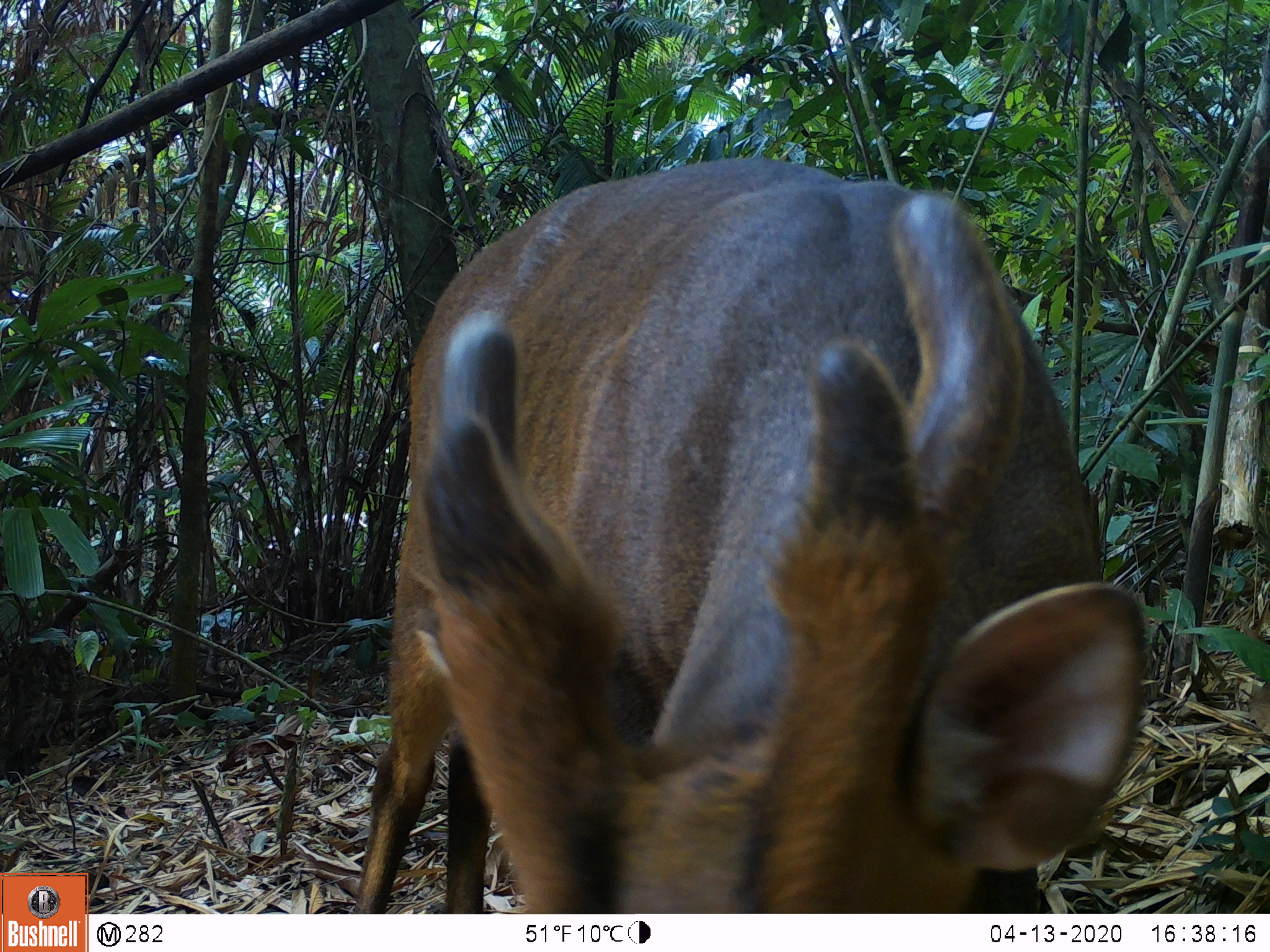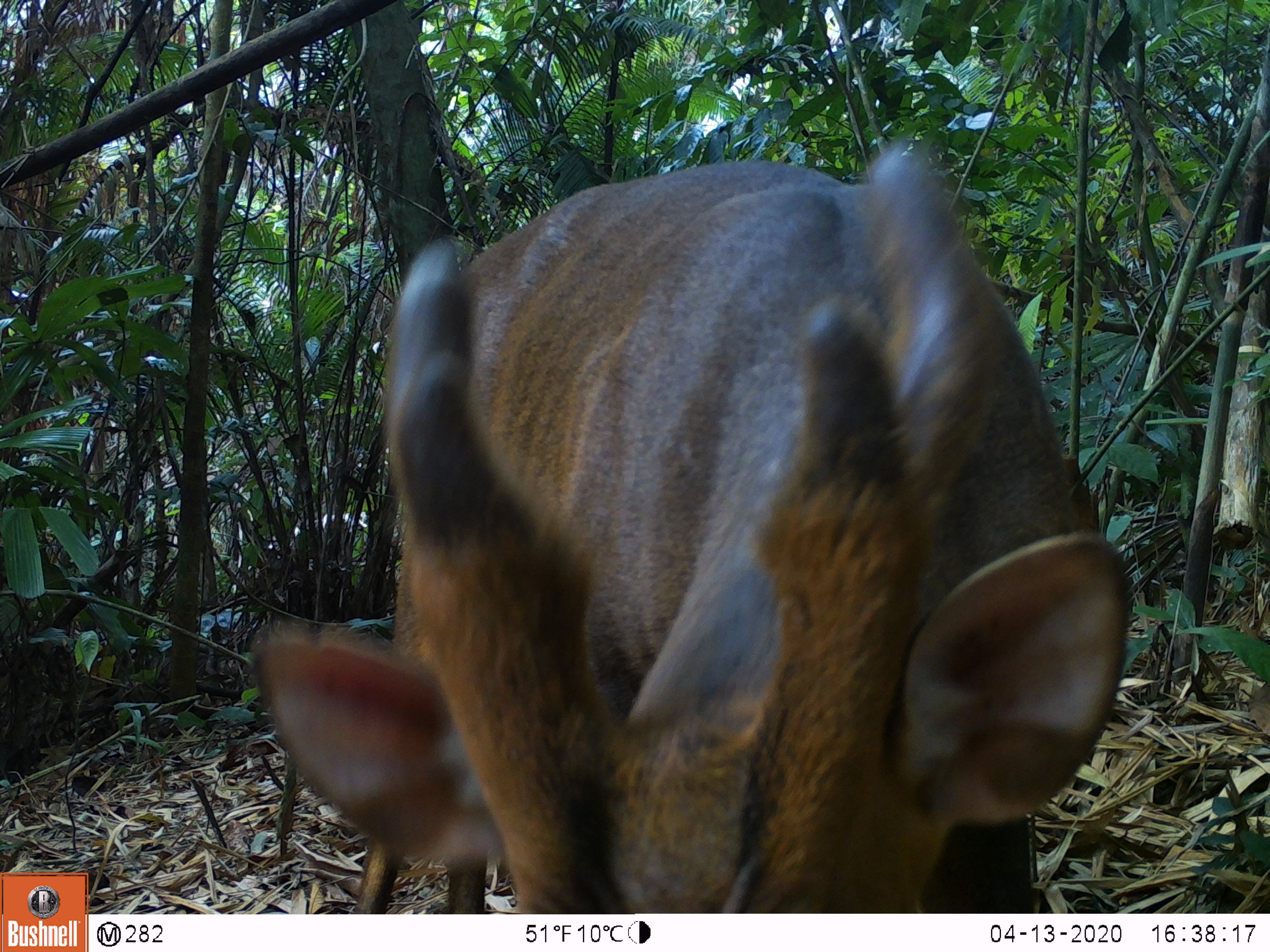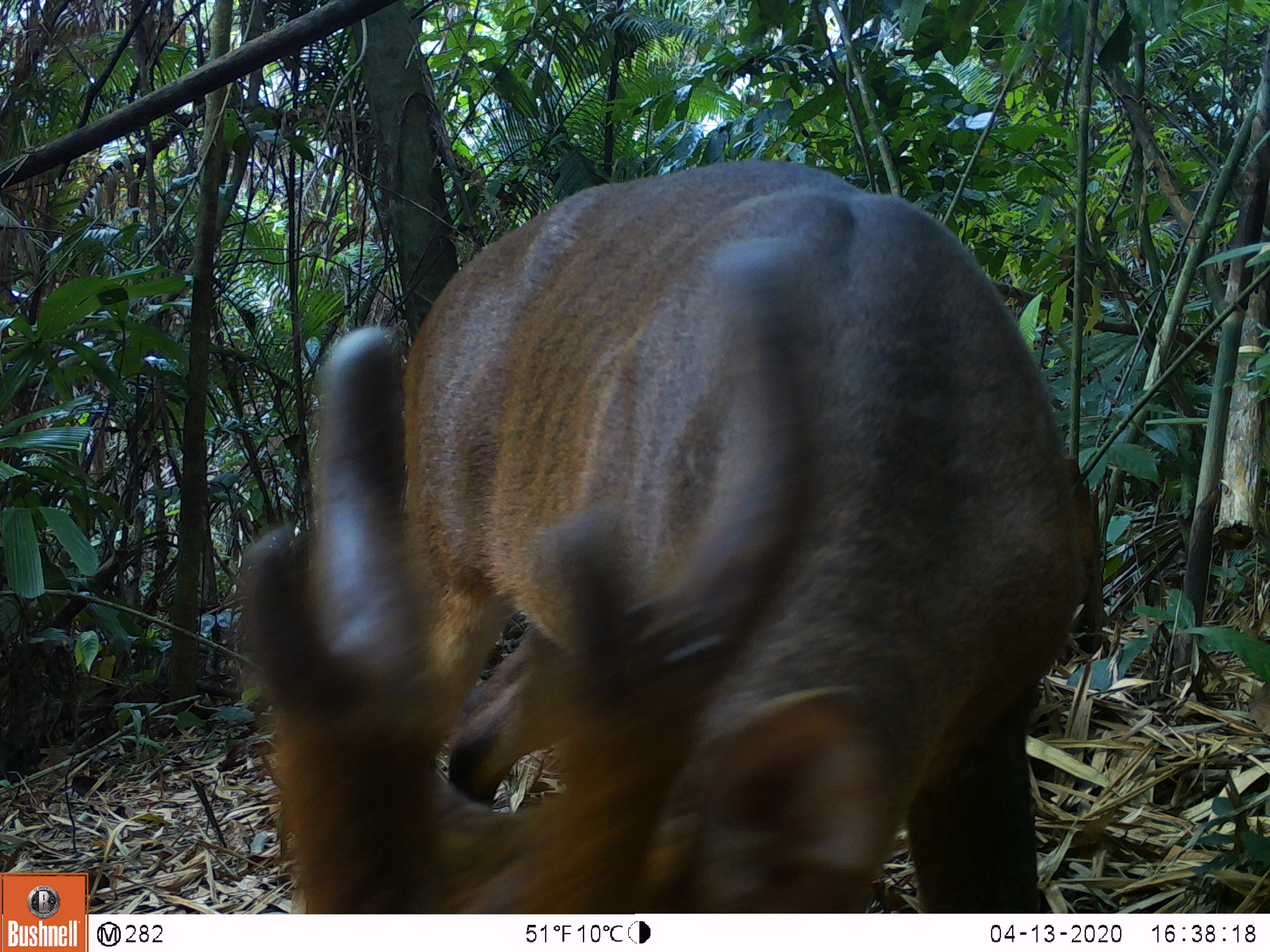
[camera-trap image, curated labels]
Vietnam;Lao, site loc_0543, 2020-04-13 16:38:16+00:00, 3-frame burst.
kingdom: Animalia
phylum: Chordata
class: Mammalia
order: Artiodactyla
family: Cervidae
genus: Muntiacus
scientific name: Muntiacus vuquangensis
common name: large-antlered muntjac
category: large antlered muntjac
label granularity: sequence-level